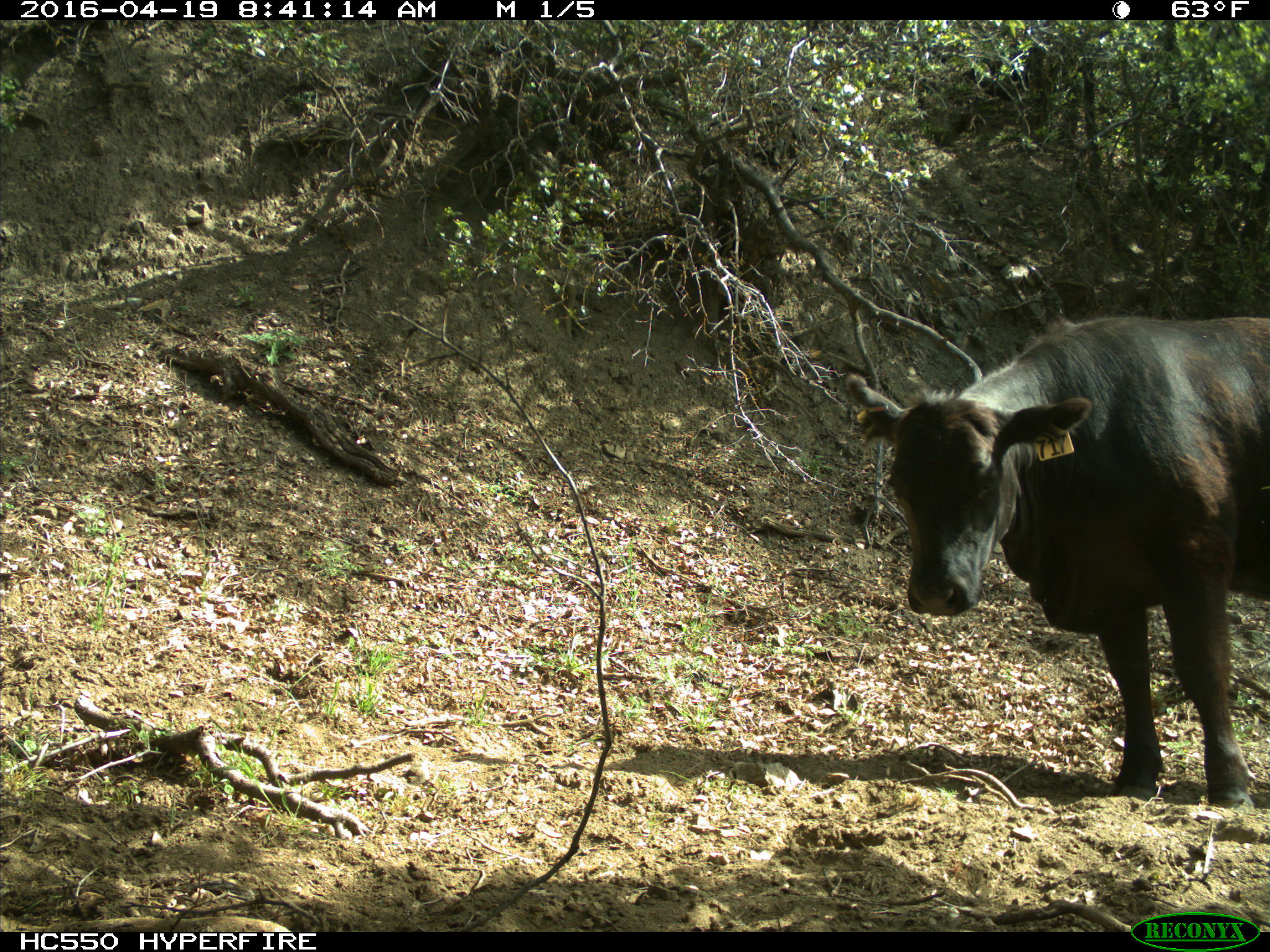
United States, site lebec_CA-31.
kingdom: Animalia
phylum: Chordata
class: Mammalia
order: Artiodactyla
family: Bovidae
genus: Bos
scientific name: Bos taurus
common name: domestic cow